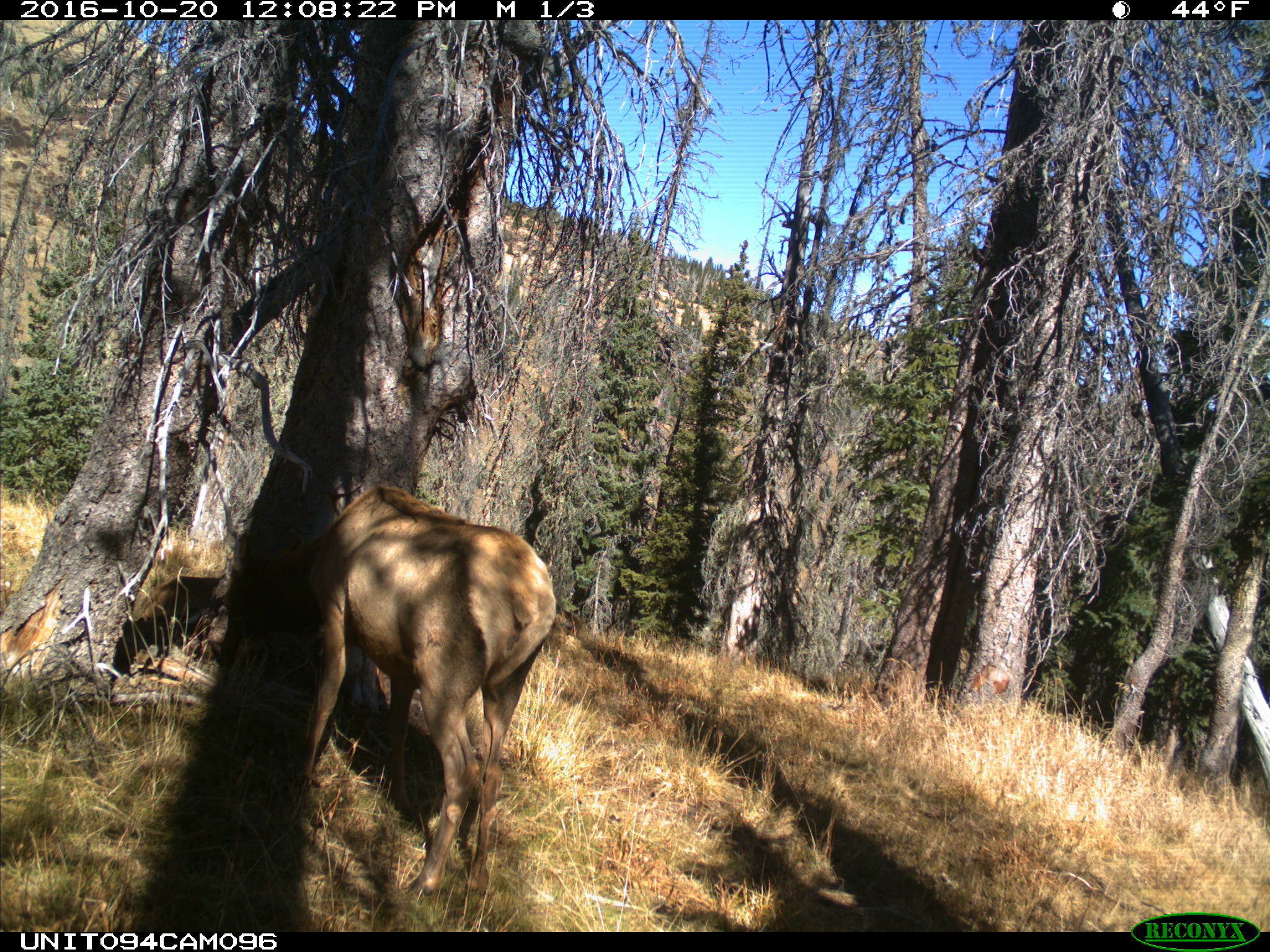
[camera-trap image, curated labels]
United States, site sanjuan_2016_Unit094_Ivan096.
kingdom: Animalia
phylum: Chordata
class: Mammalia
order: Artiodactyla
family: Cervidae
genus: Cervus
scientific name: Cervus elaphus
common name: red deer